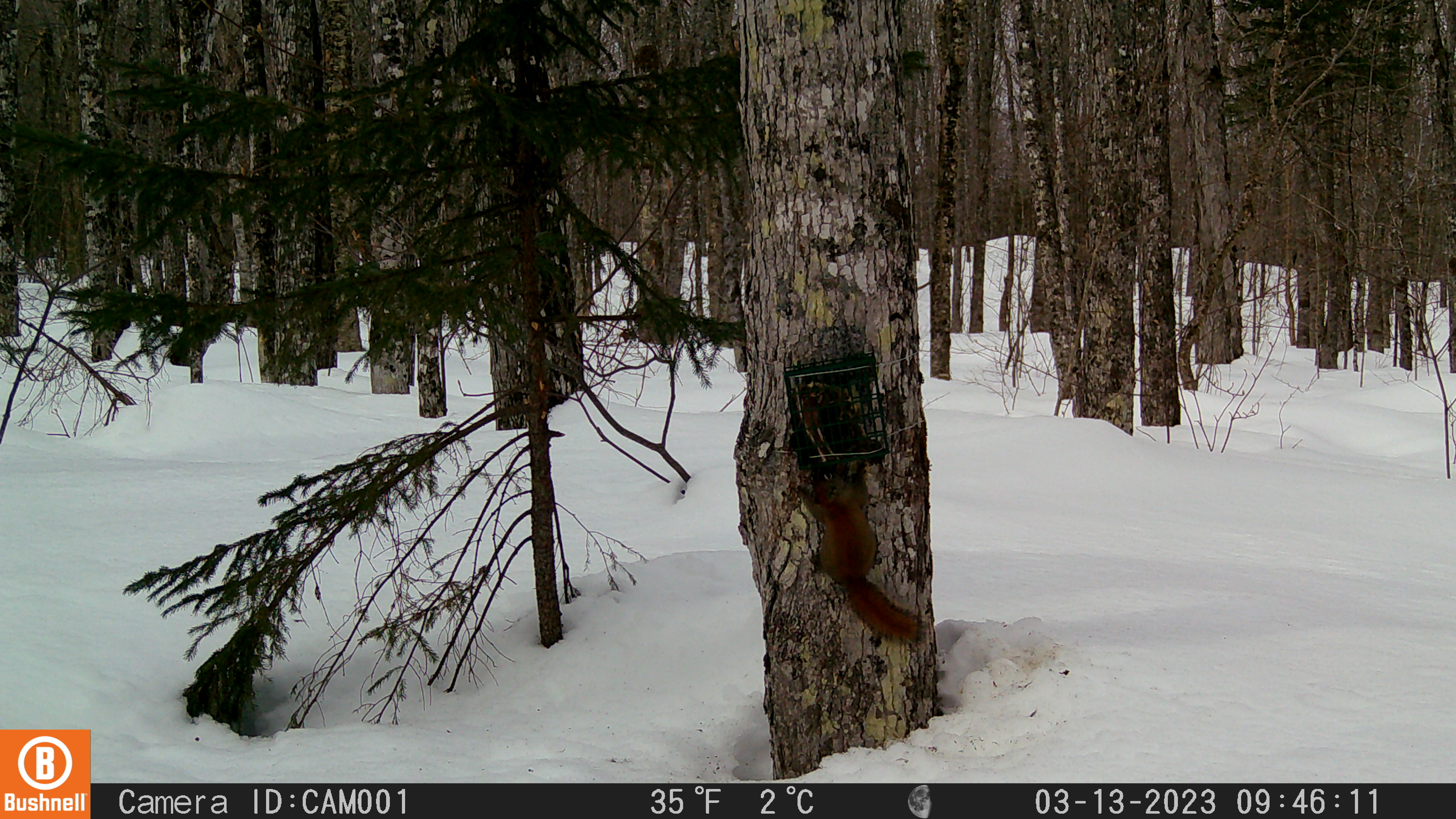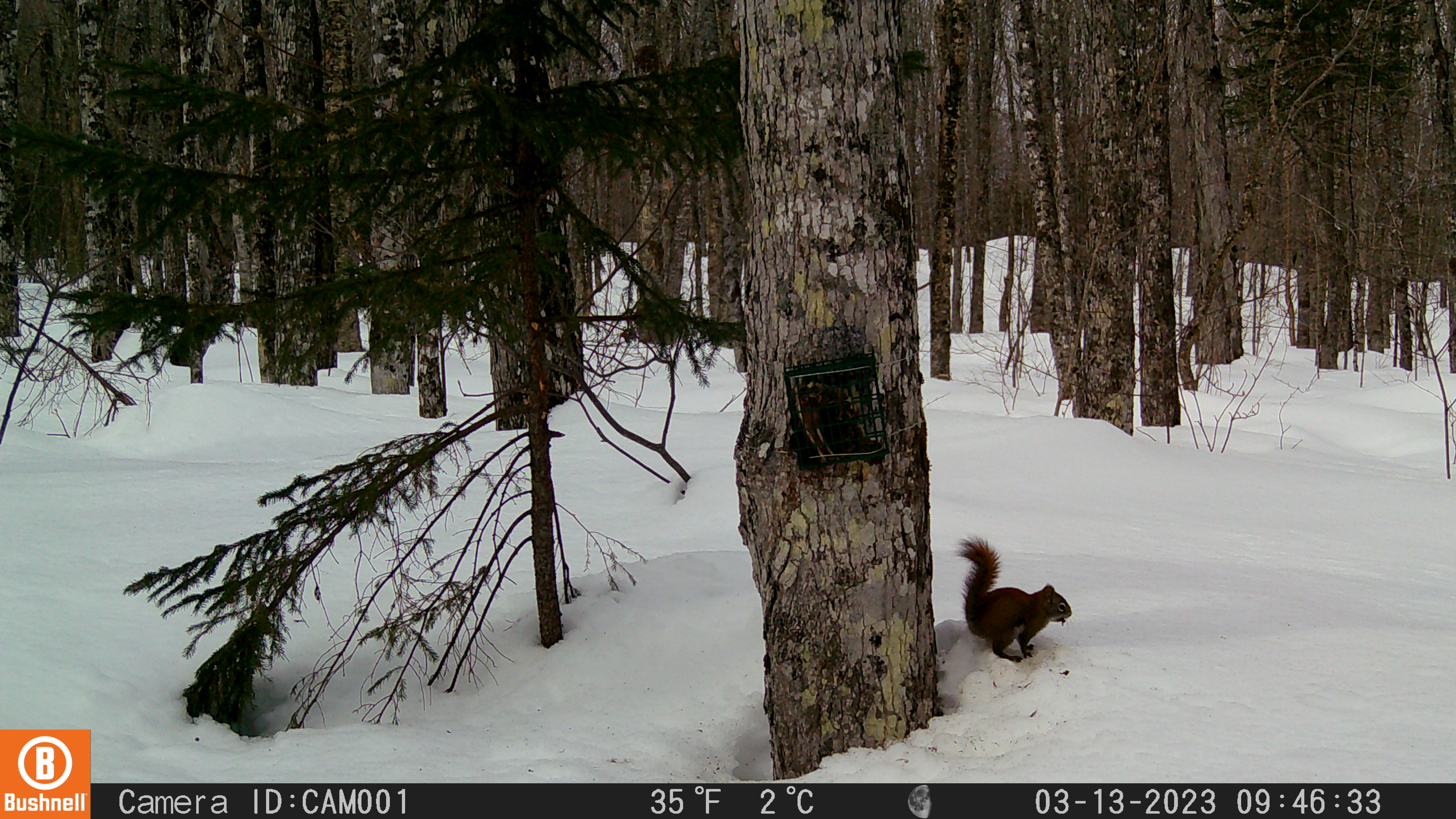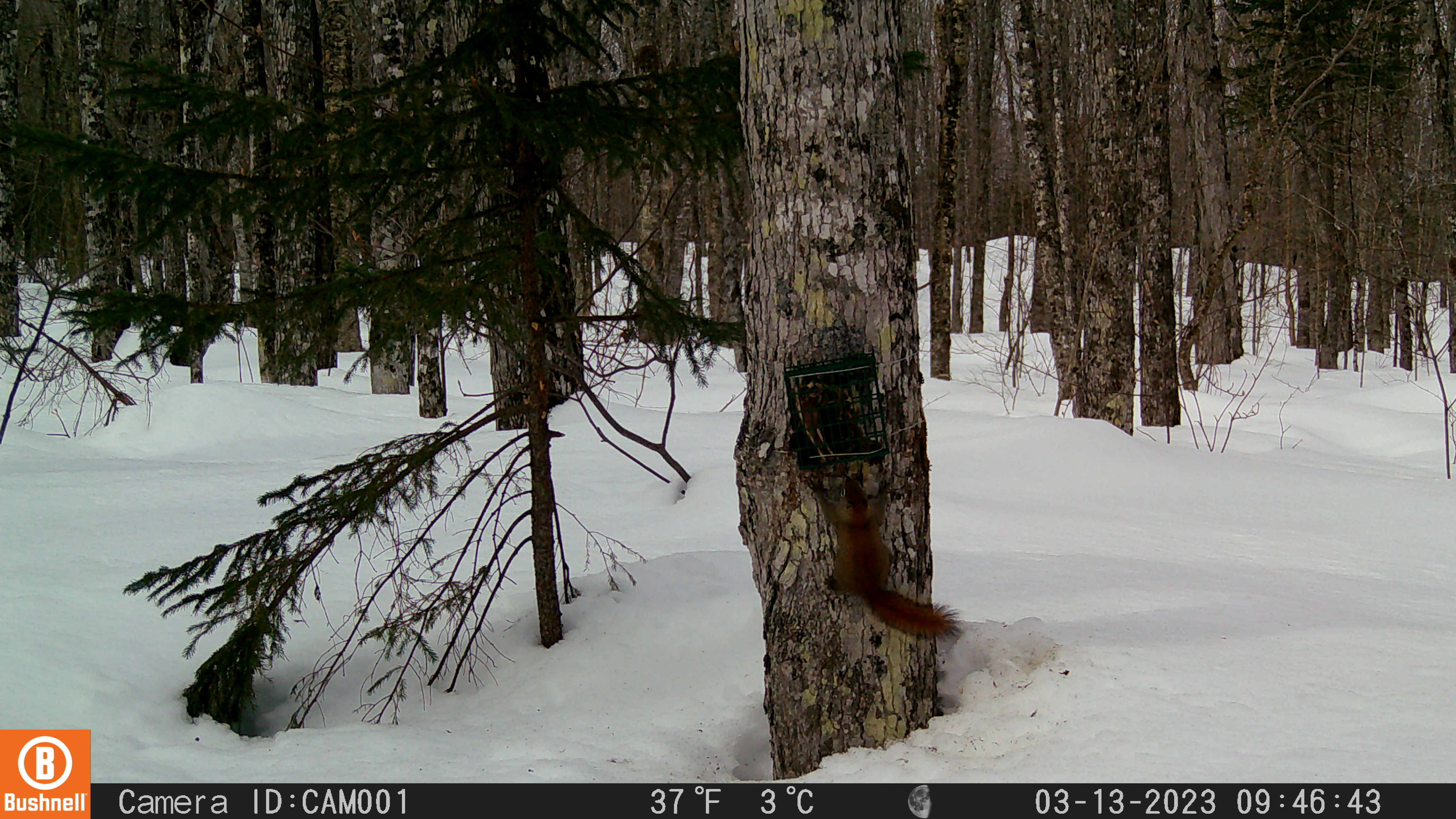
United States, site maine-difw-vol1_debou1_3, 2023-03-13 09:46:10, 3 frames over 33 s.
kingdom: Animalia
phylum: Chordata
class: Mammalia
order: Rodentia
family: Sciuridae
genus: Tamiasciurus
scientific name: Tamiasciurus hudsonicus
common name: red squirrel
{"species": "red squirrel (Tamiasciurus hudsonicus)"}